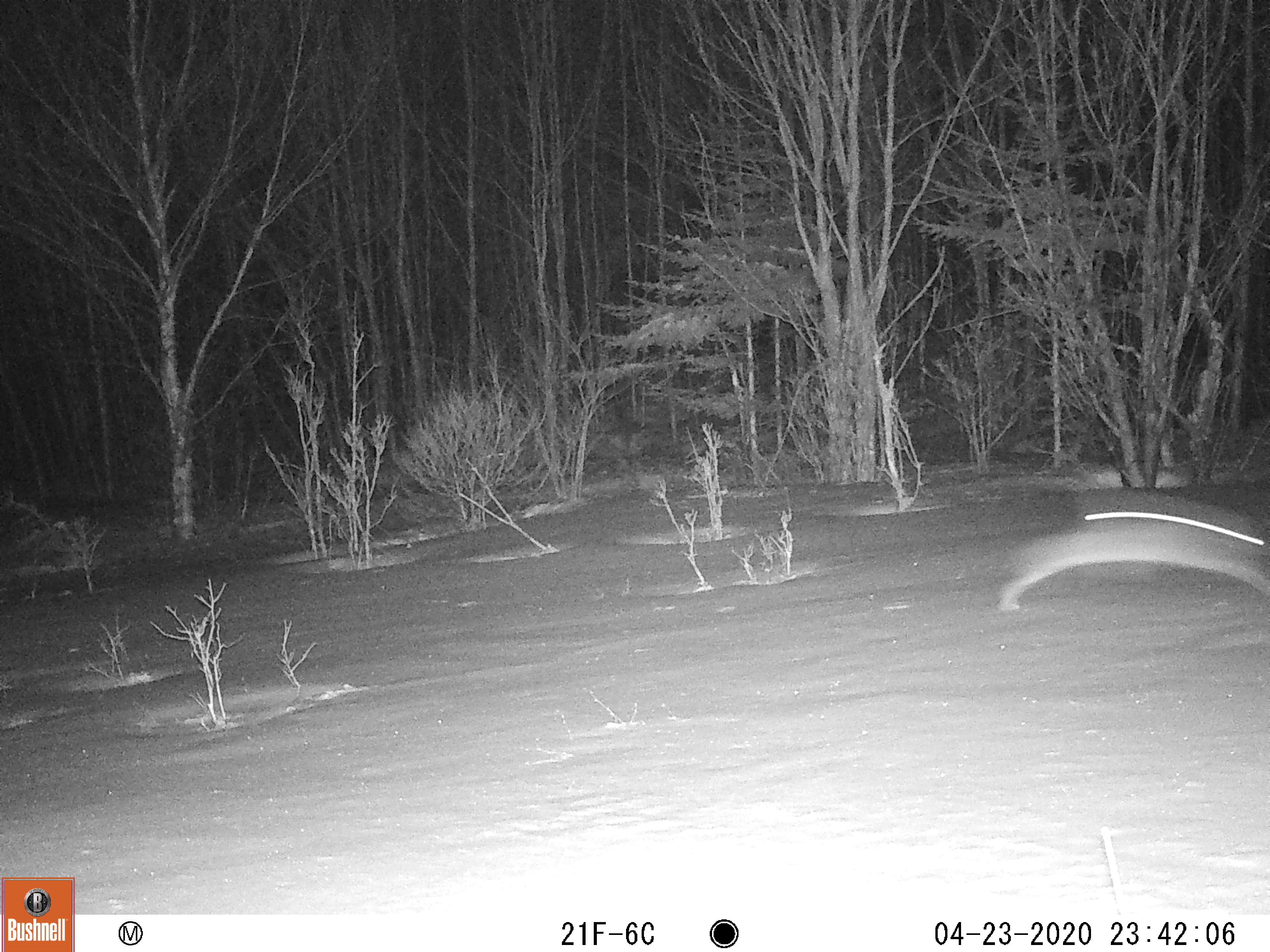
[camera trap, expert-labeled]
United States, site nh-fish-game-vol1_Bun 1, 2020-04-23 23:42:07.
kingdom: Animalia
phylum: Chordata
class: Mammalia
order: Lagomorpha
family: Leporidae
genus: Lepus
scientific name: Lepus americanus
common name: snowshoe hare